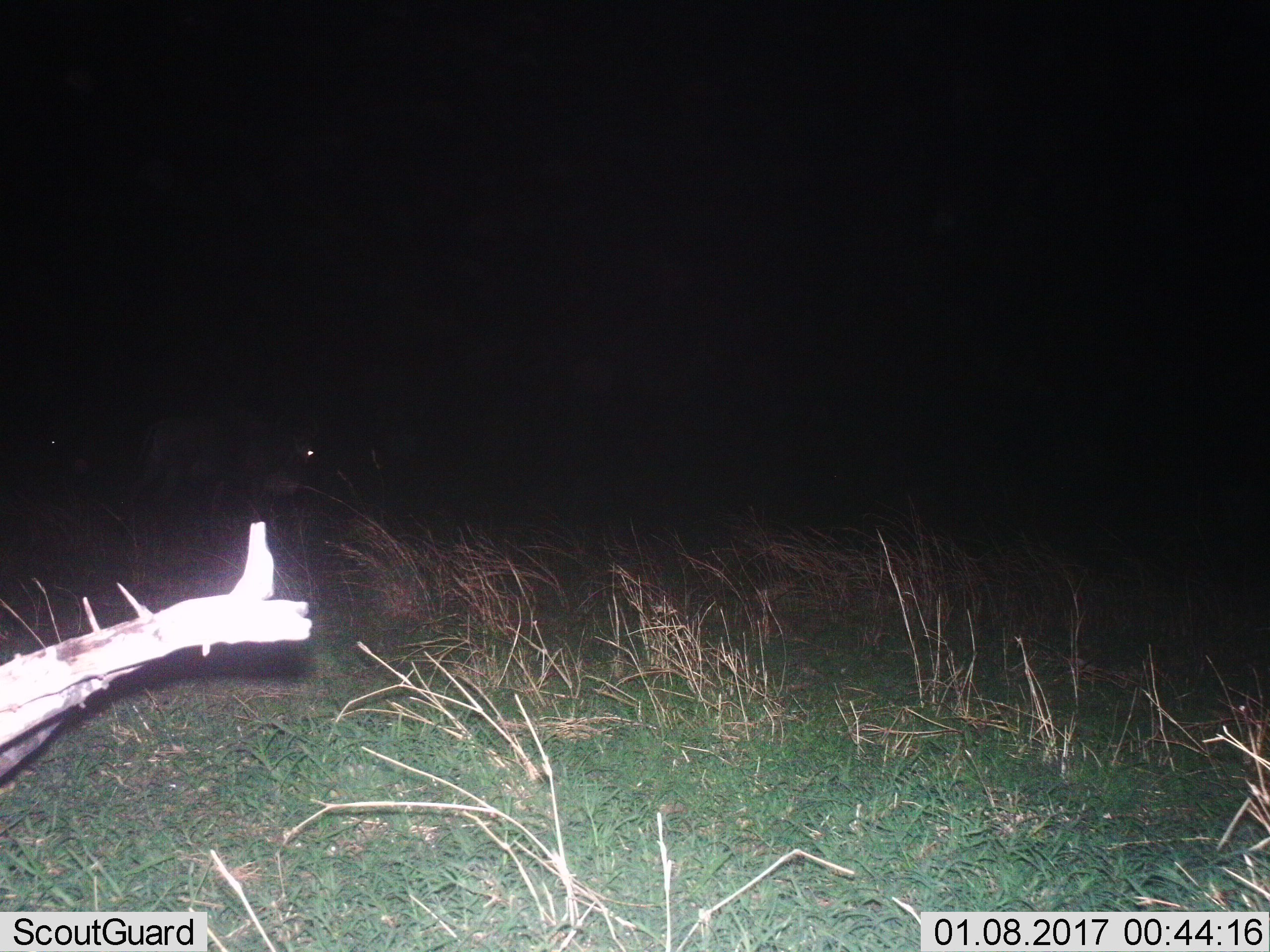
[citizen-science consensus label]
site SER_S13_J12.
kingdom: Animalia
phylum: Chordata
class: Mammalia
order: Artiodactyla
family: Bovidae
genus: Connochaetes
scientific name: Connochaetes taurinus taurinus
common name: blue wildebeest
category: wildebeestblue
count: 2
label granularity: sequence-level